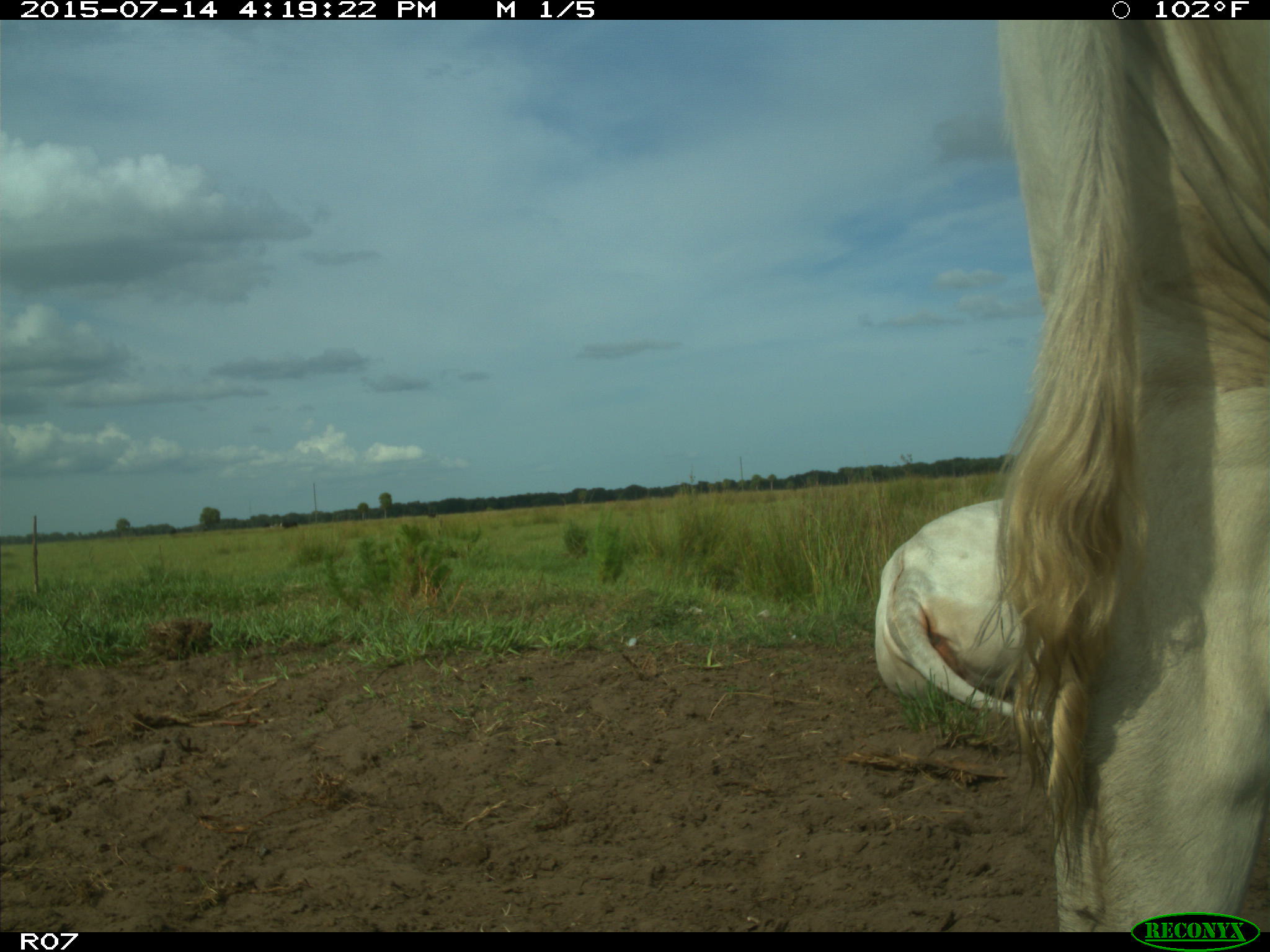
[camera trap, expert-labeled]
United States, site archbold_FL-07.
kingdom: Animalia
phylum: Chordata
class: Mammalia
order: Artiodactyla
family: Bovidae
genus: Bos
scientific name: Bos taurus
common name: domestic cow